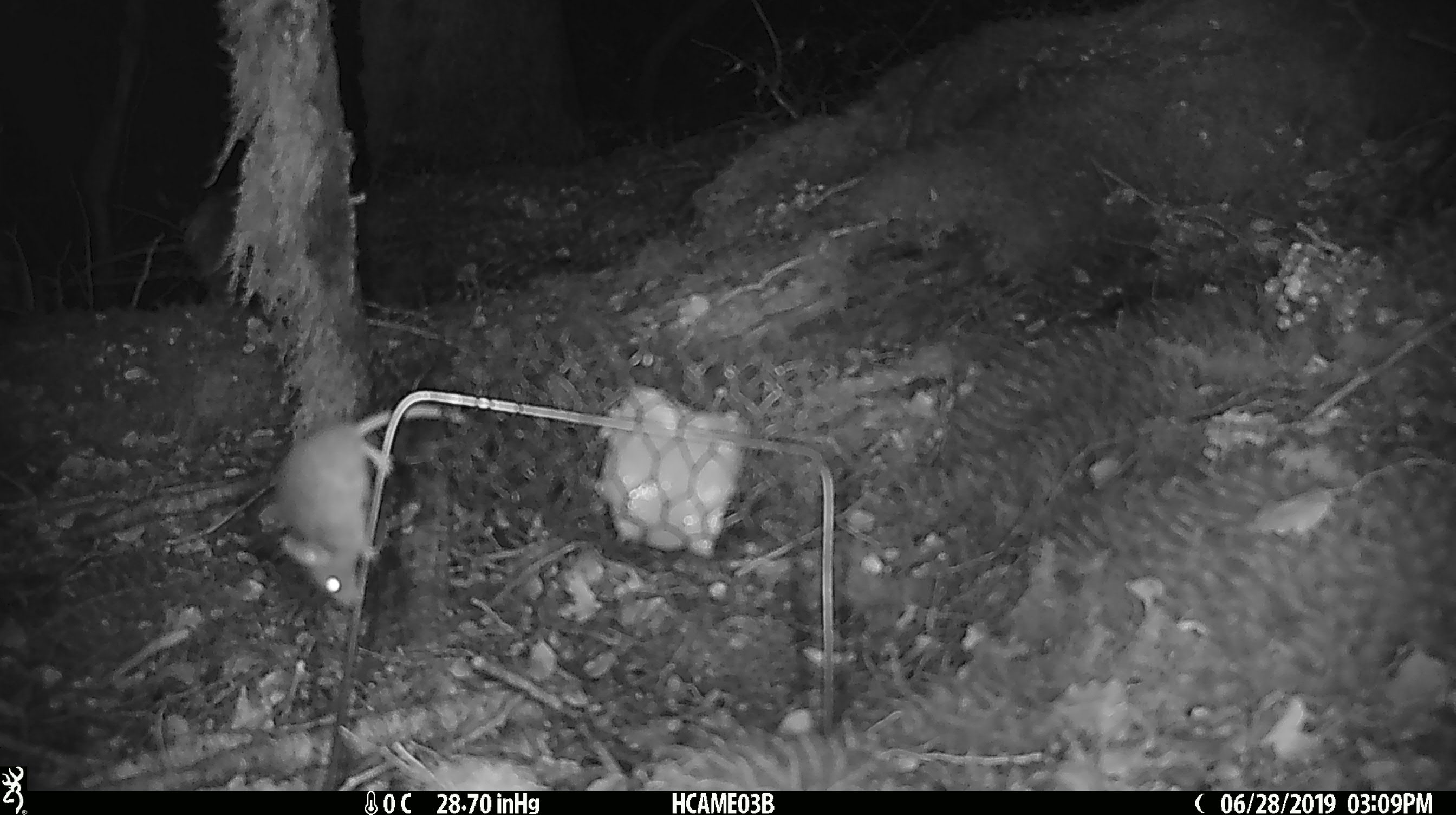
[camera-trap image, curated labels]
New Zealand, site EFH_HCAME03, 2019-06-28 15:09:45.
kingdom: Animalia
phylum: Chordata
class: Mammalia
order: Rodentia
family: Muridae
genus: Mus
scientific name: Mus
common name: mouse